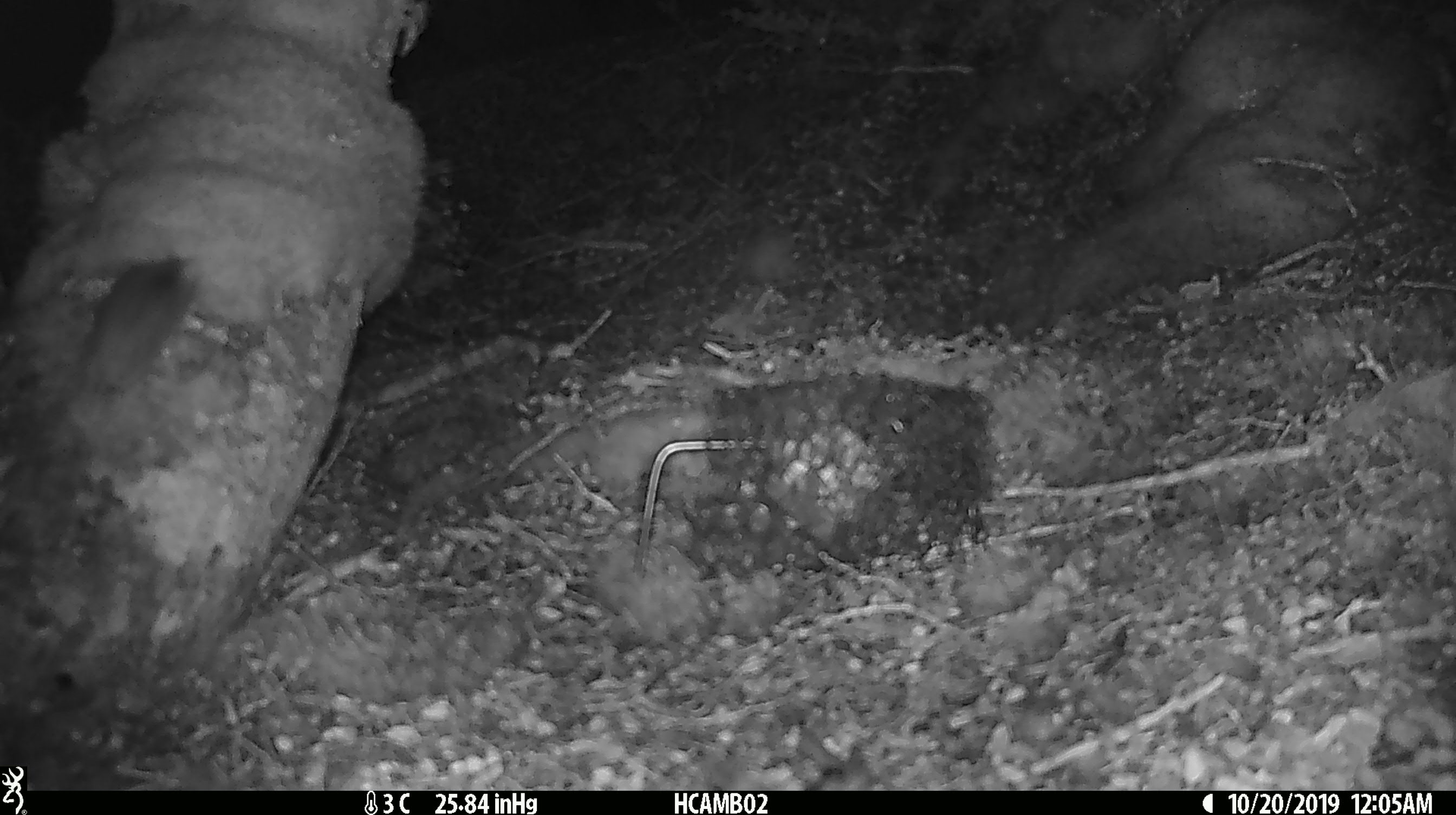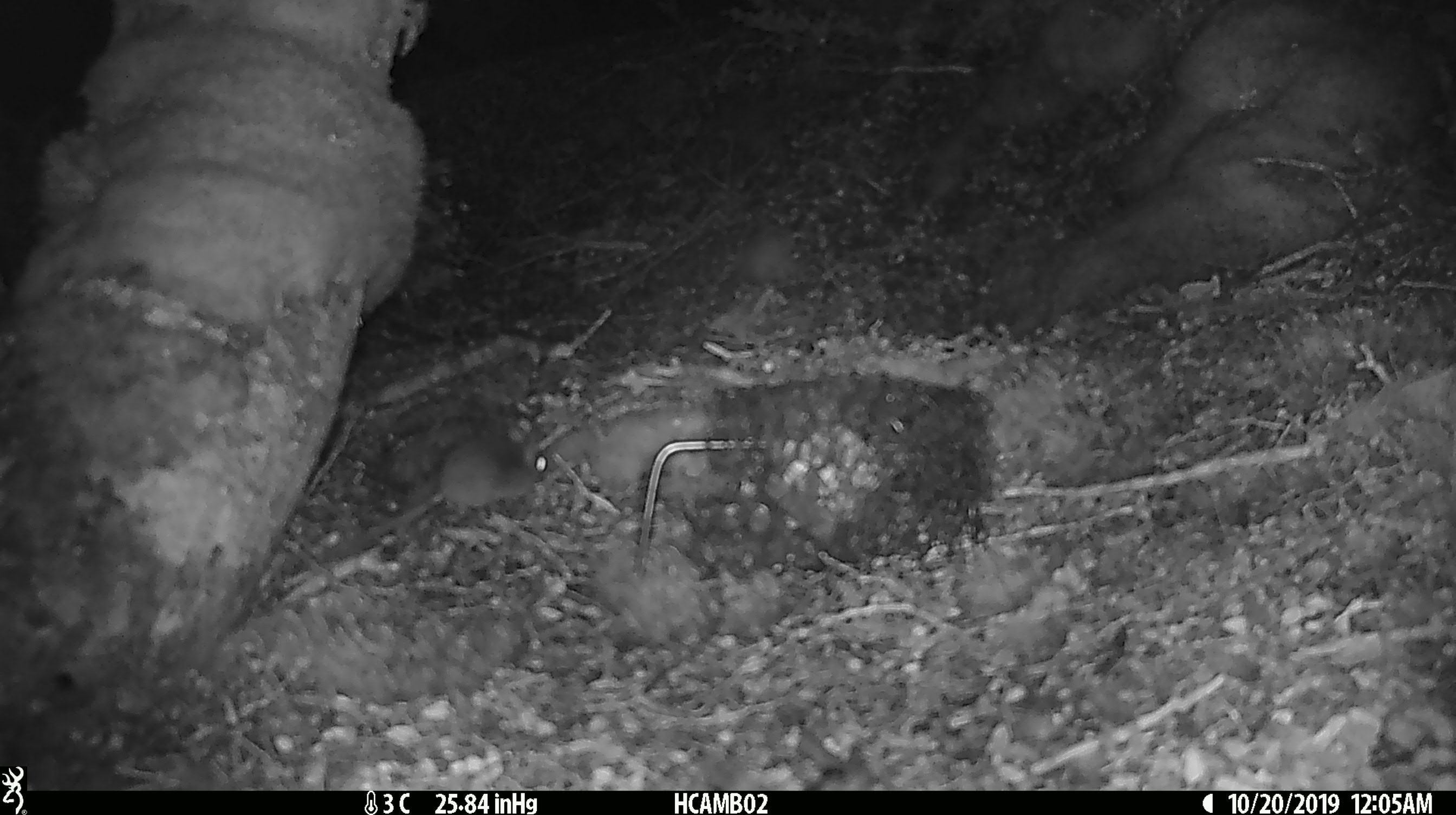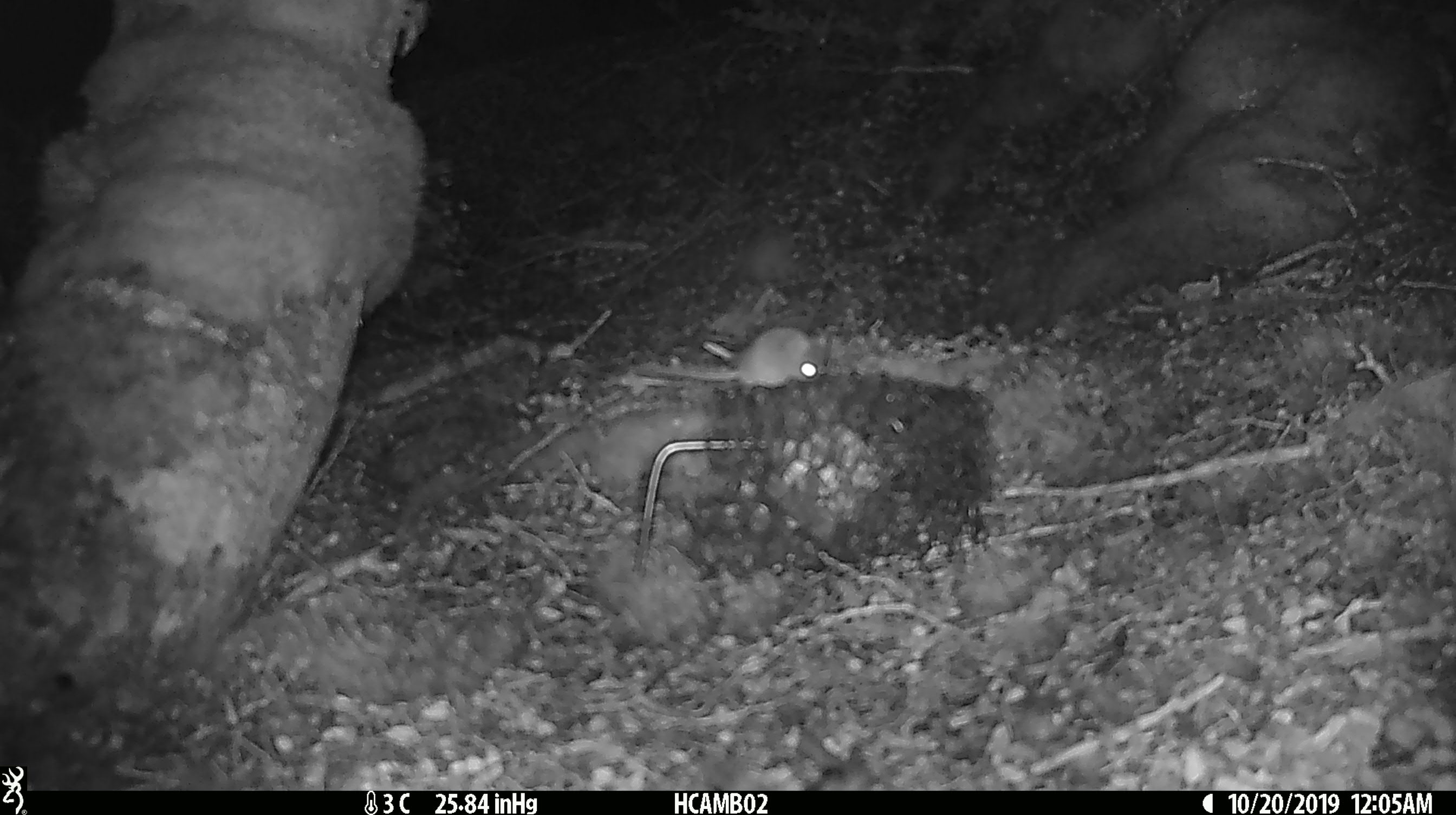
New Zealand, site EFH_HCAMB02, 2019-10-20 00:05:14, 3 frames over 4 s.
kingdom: Animalia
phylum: Chordata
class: Mammalia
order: Rodentia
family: Muridae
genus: Mus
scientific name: Mus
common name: mouse